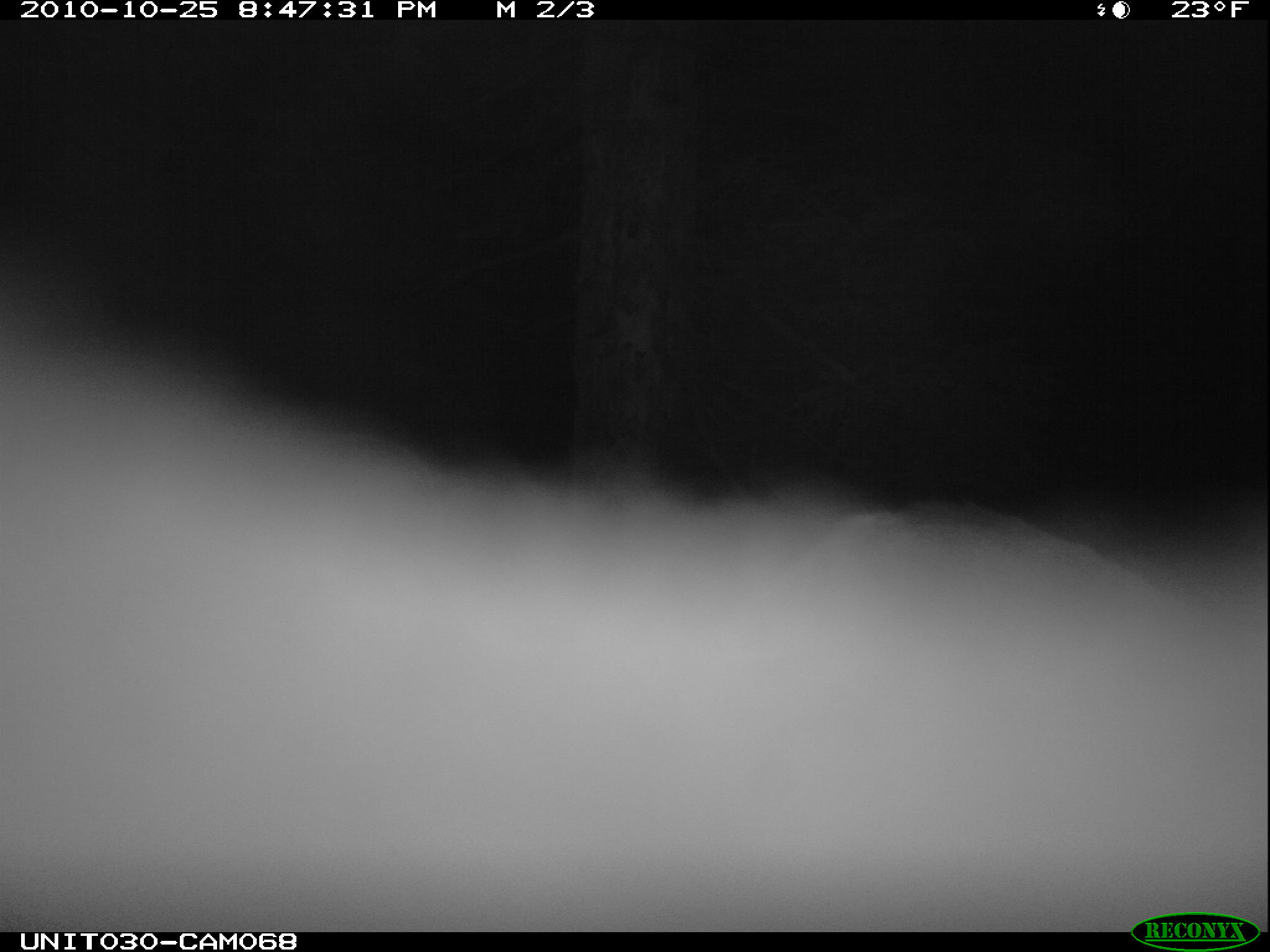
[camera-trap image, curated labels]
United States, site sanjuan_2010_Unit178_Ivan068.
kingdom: Animalia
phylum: Chordata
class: Mammalia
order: Artiodactyla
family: Cervidae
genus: Cervus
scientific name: Cervus elaphus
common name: red deer